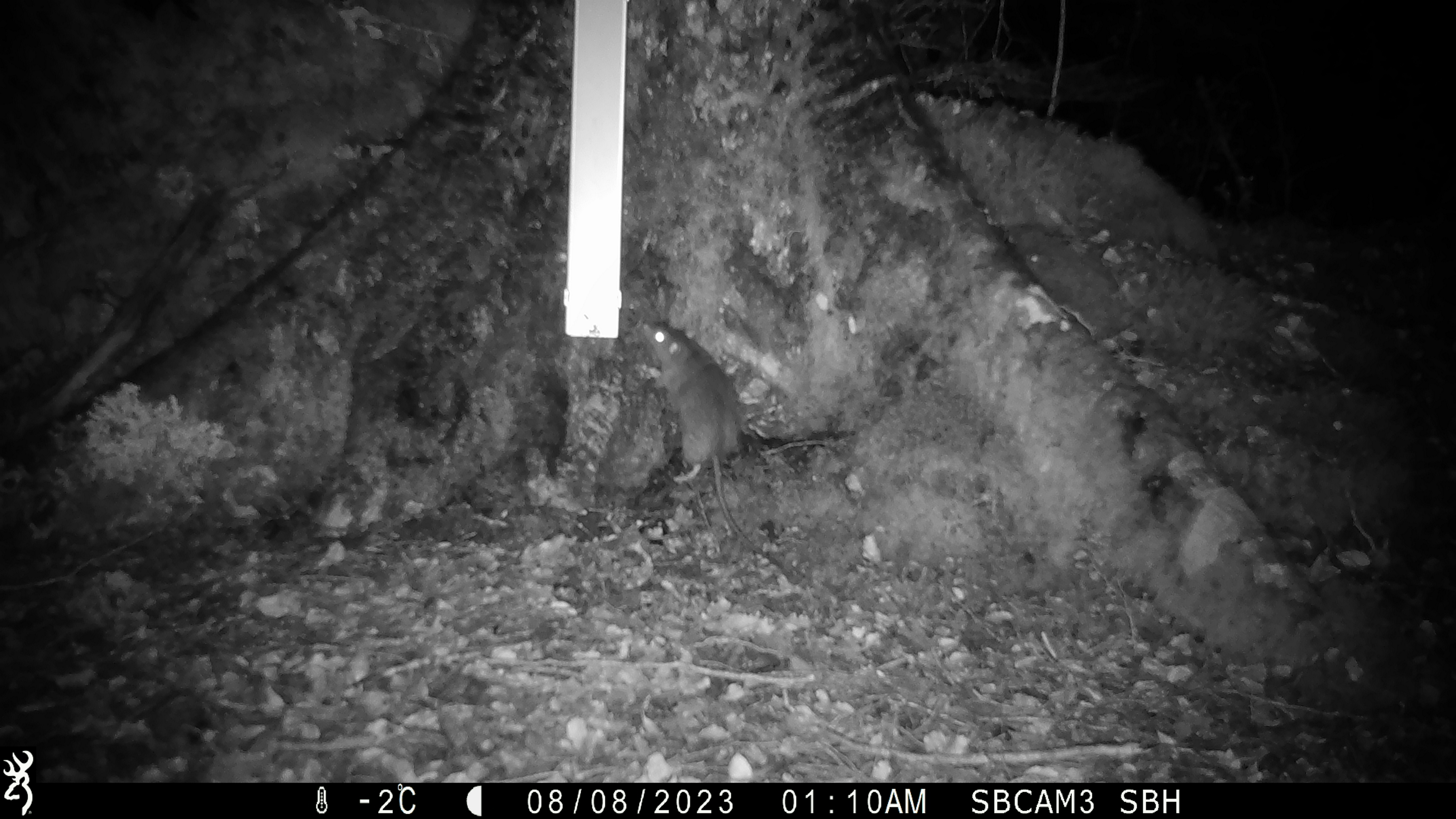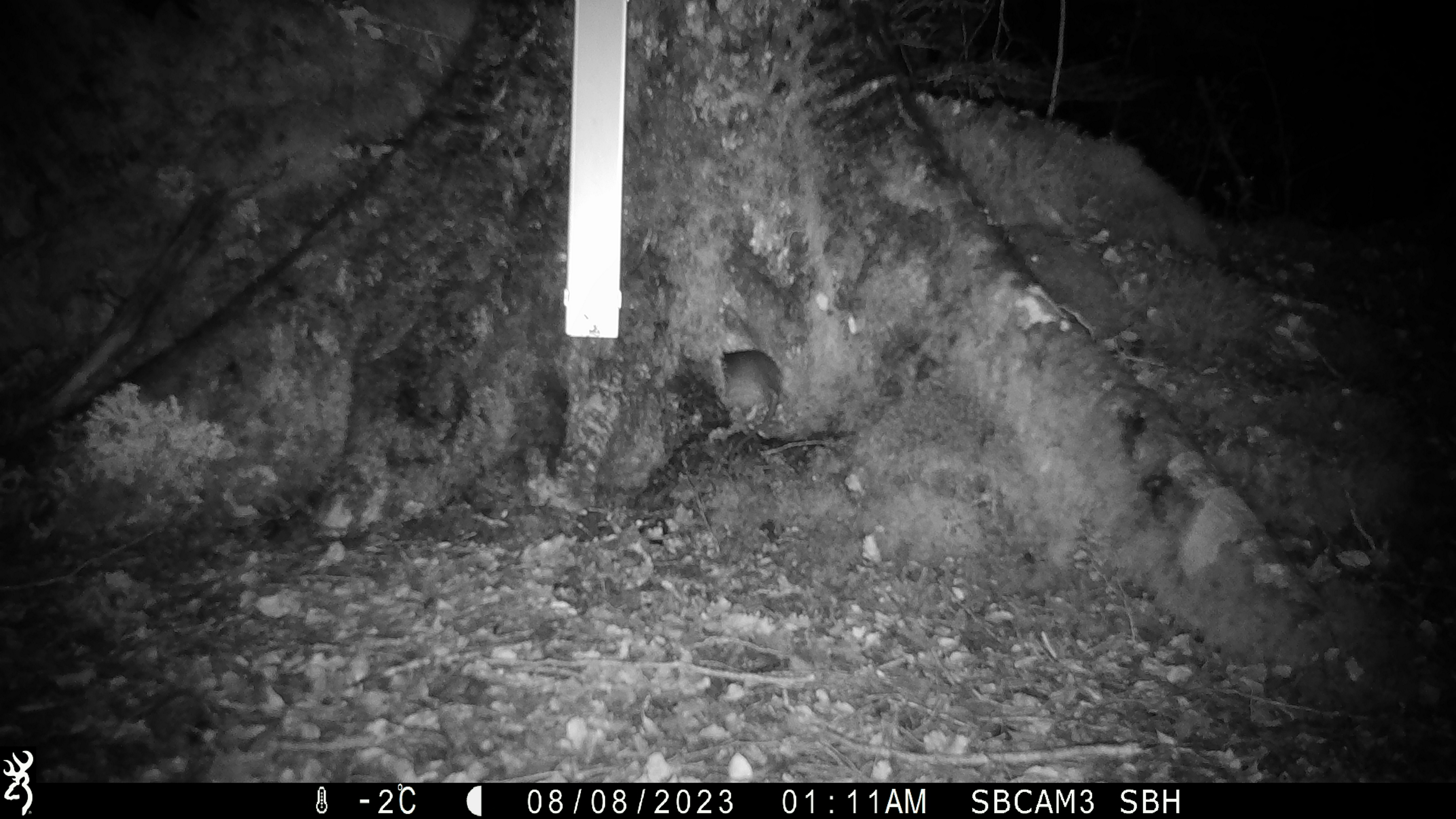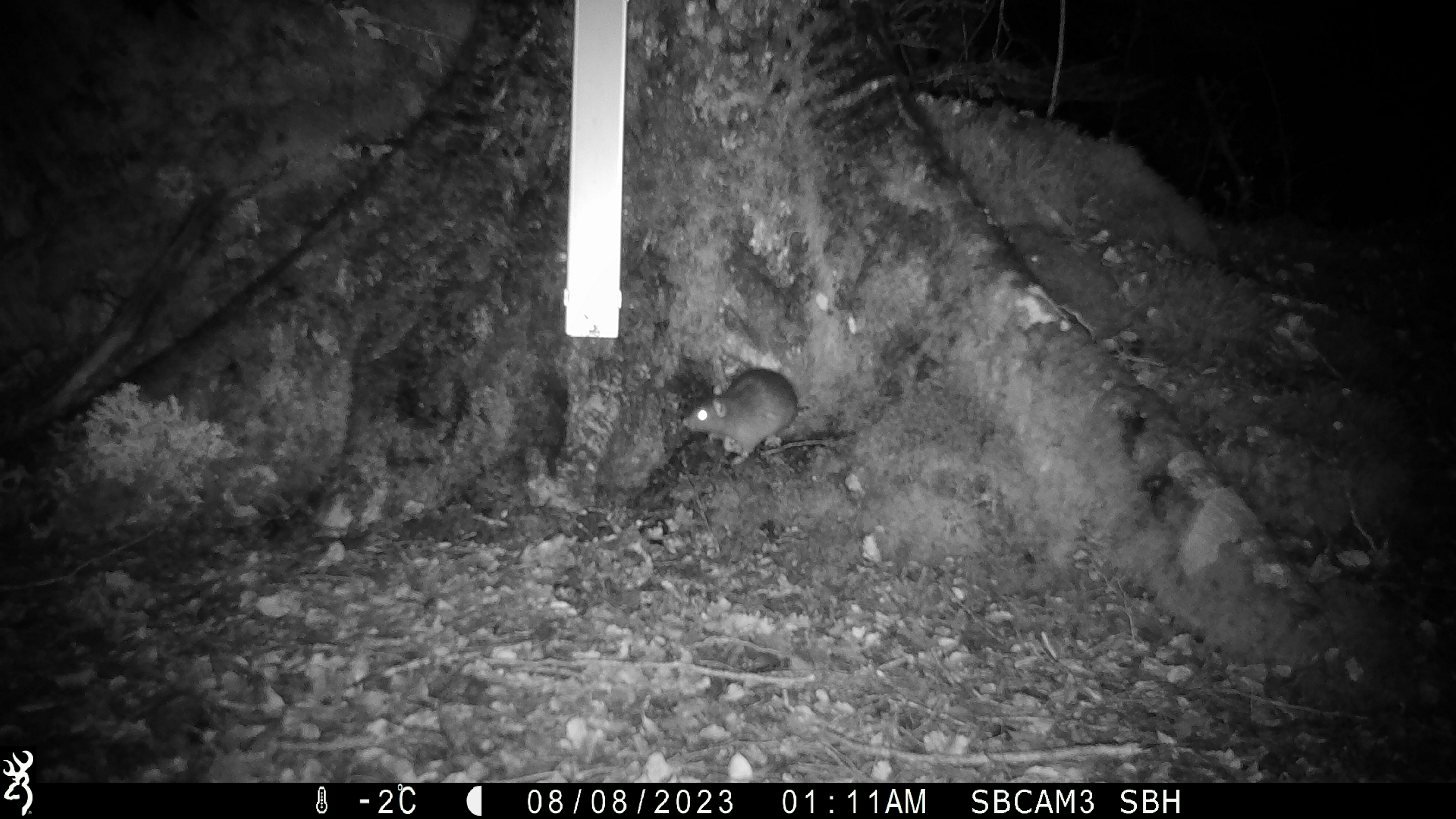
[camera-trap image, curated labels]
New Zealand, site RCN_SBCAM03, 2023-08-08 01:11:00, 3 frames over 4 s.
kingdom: Animalia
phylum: Chordata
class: Mammalia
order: Rodentia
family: Muridae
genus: Rattus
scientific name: Rattus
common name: rat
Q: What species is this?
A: Rat (Rattus).